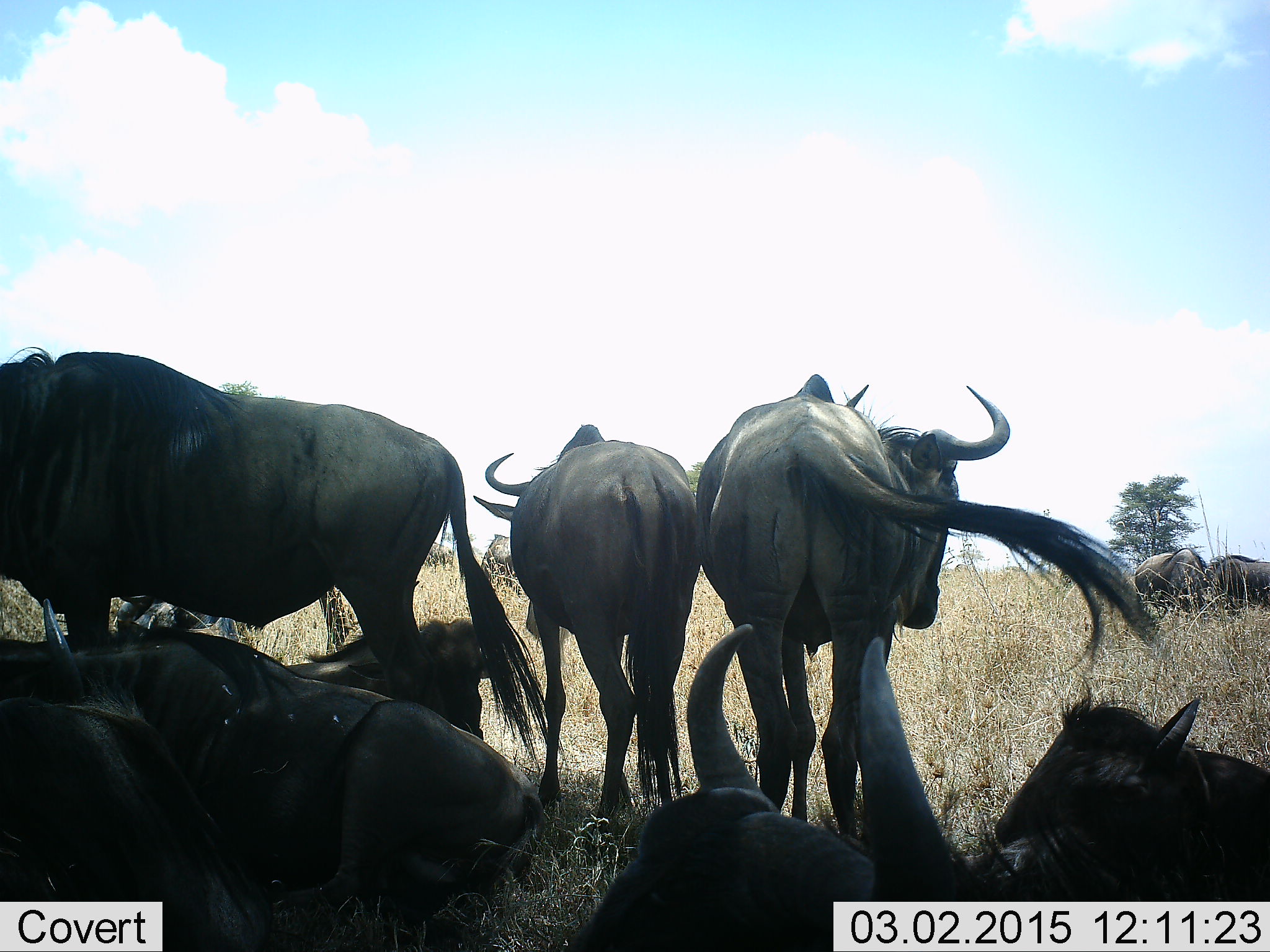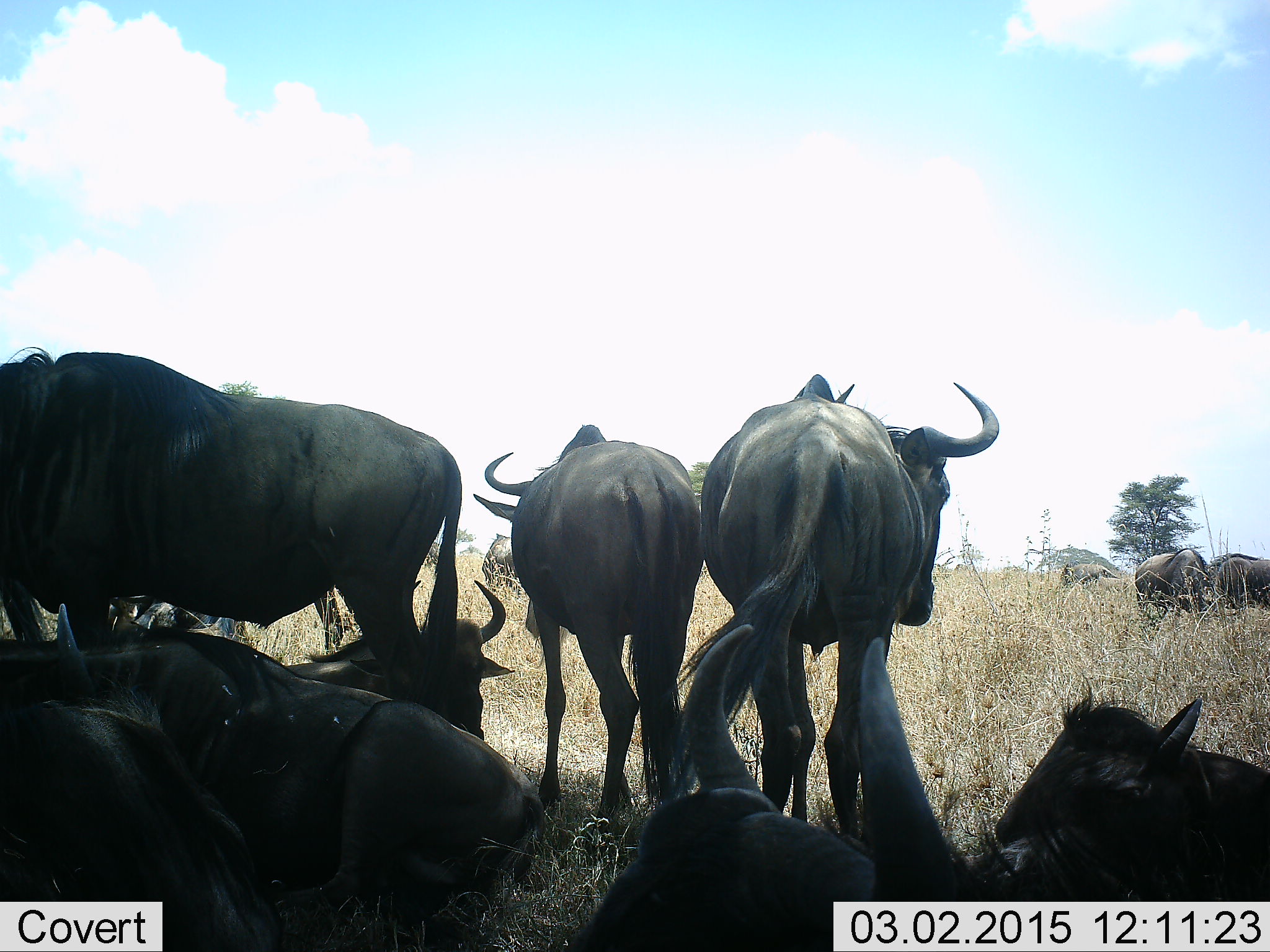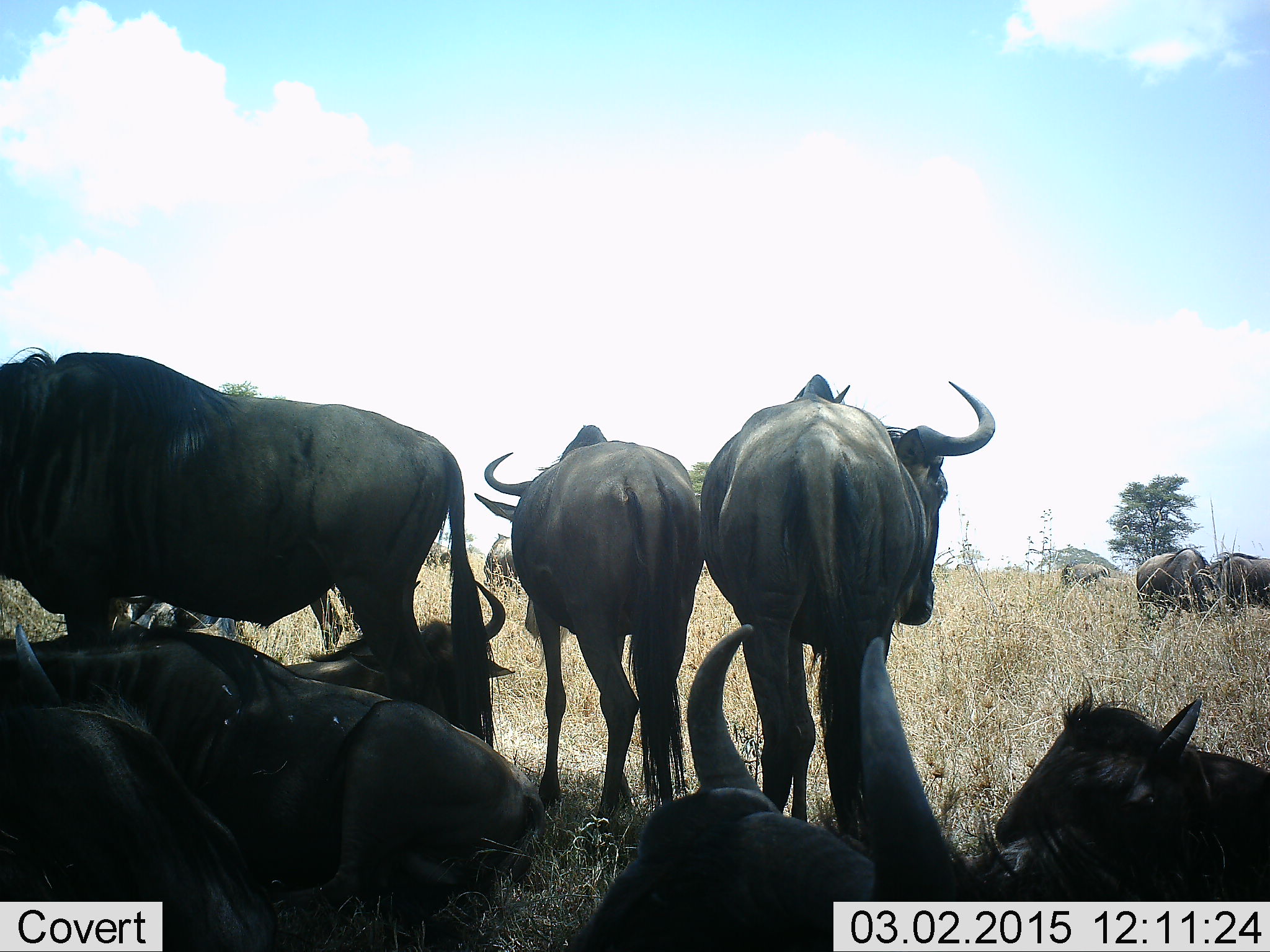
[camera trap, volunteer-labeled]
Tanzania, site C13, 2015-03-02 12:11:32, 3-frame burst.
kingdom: Animalia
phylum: Chordata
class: Mammalia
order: Artiodactyla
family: Bovidae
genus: Connochaetes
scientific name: Connochaetes taurinus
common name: blue wildebeest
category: wildebeest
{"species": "wildebeest (blue wildebeest) (Connochaetes taurinus)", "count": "11-50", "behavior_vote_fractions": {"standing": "90%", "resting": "100%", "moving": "0%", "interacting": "0%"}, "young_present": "20%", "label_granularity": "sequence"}